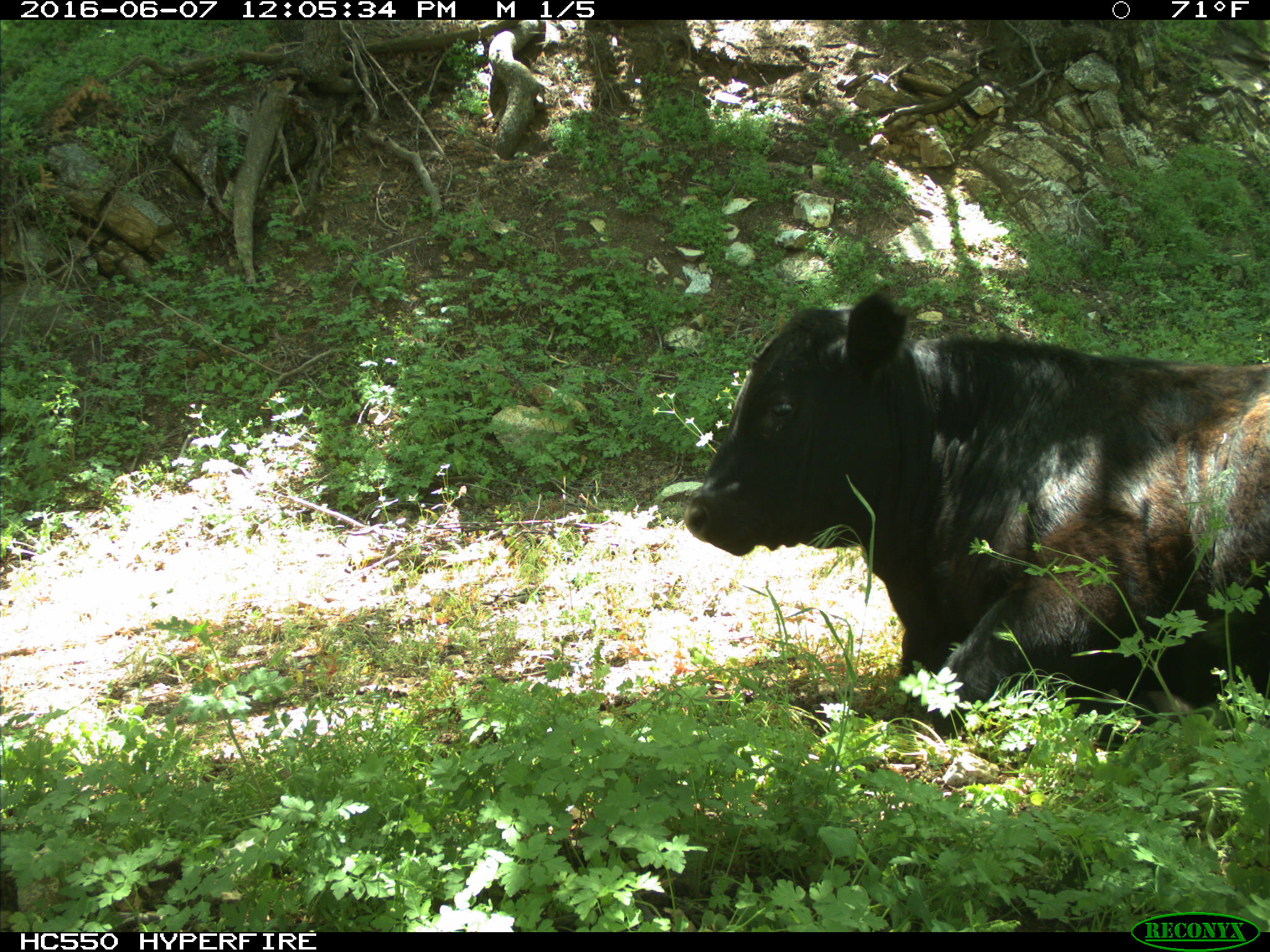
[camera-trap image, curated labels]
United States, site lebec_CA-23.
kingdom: Animalia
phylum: Chordata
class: Mammalia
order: Artiodactyla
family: Bovidae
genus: Bos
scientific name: Bos taurus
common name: domestic cow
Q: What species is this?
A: Bos taurus (domestic cow).